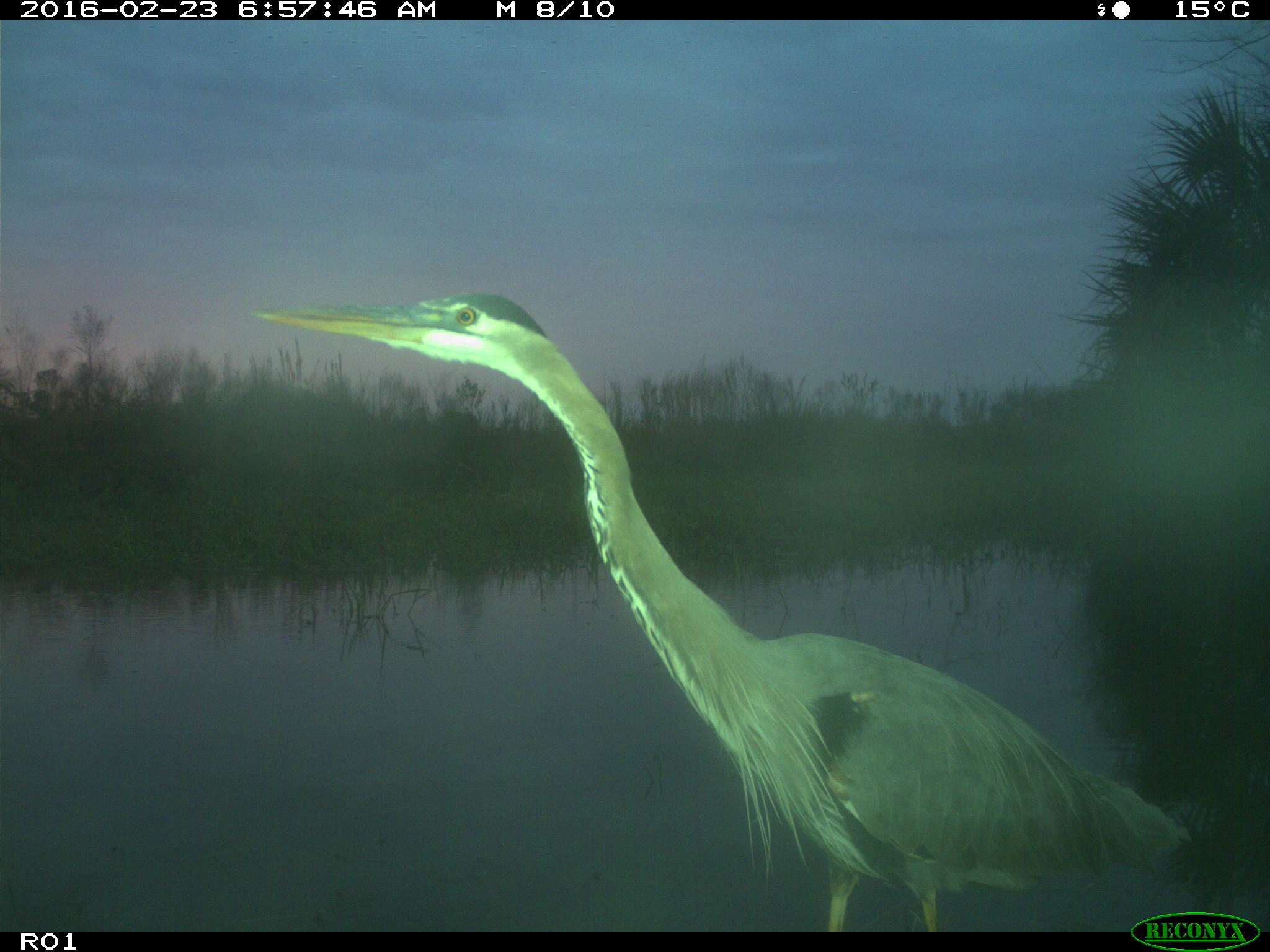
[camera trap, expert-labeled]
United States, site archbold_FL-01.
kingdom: Animalia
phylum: Chordata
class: Aves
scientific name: Aves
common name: birds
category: unidentified bird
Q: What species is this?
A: Unidentified bird (birds) (Aves).